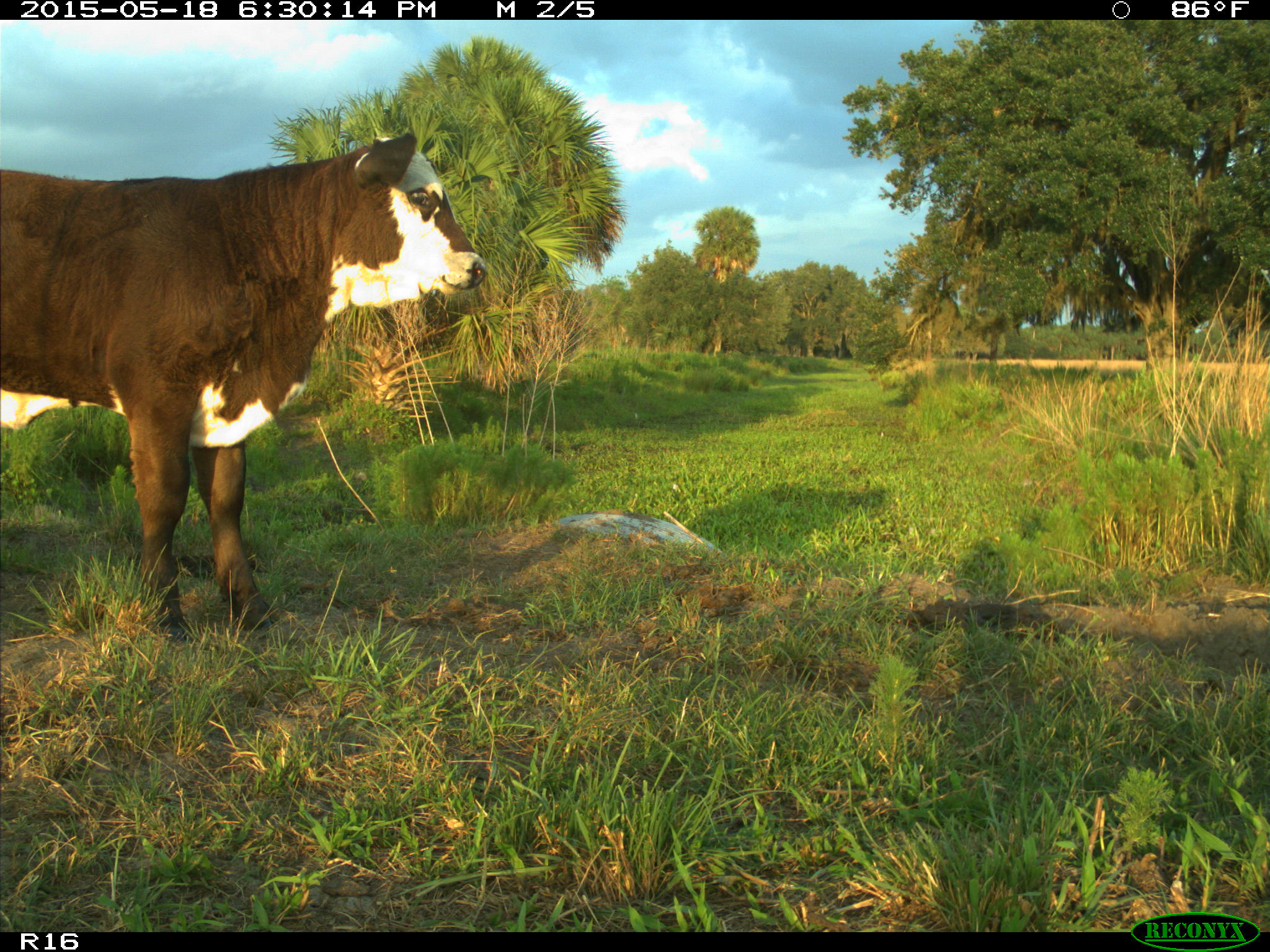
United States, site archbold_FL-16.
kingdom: Animalia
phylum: Chordata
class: Mammalia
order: Artiodactyla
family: Bovidae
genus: Bos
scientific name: Bos taurus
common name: domestic cow